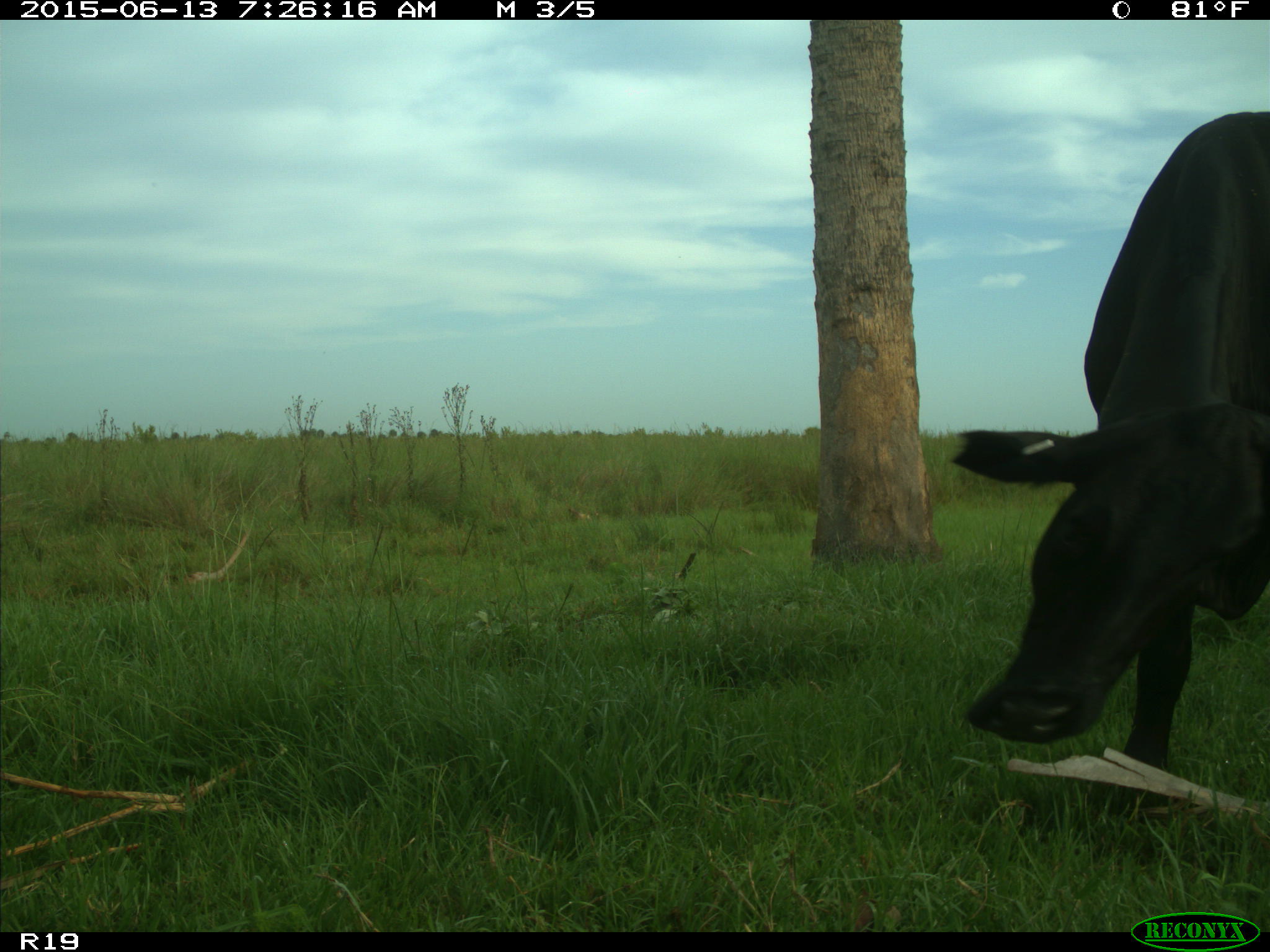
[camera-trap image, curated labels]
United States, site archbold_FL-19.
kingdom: Animalia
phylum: Chordata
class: Mammalia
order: Artiodactyla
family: Bovidae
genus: Bos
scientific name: Bos taurus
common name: domestic cow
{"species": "Bos taurus (domestic cow)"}